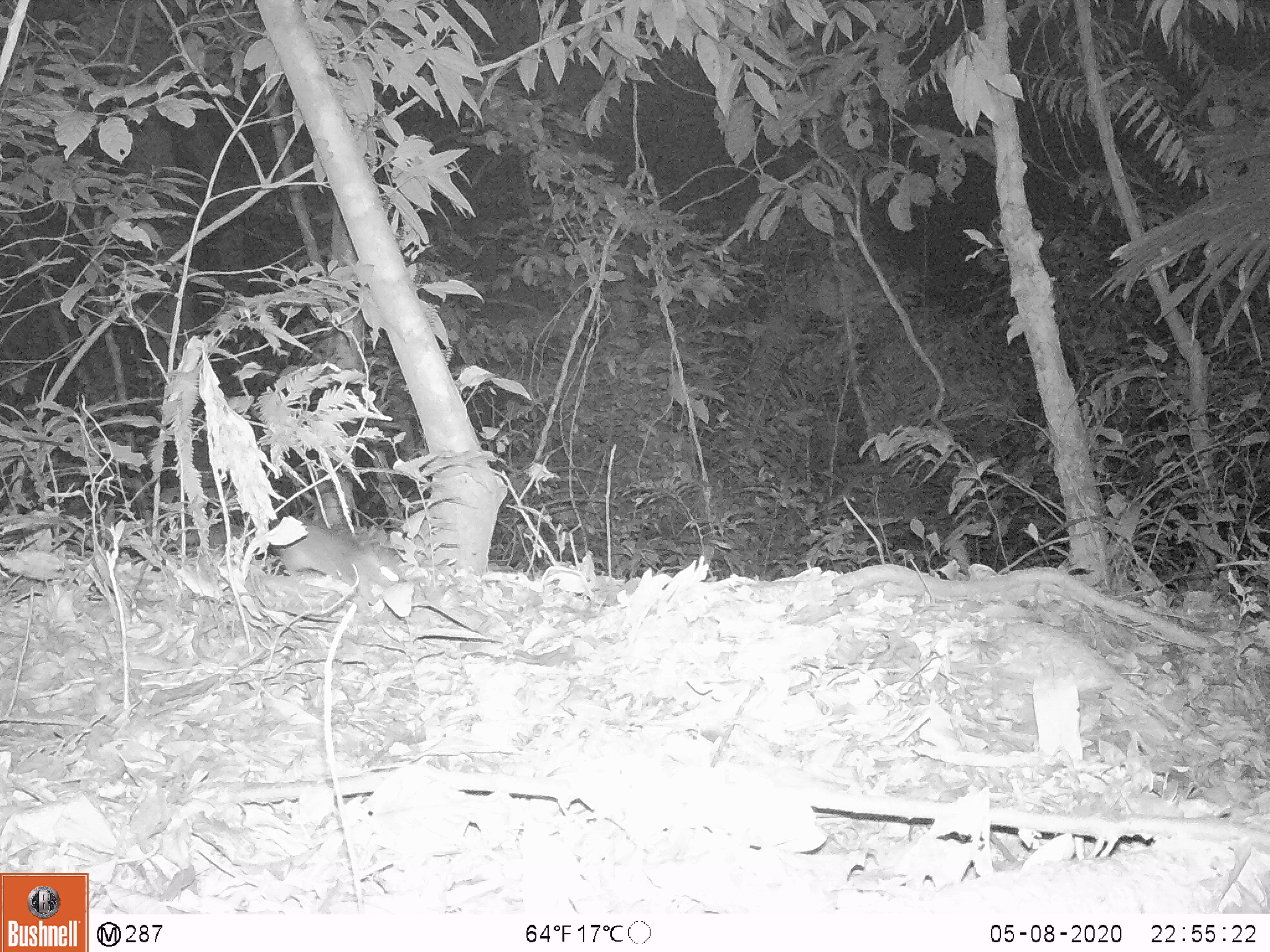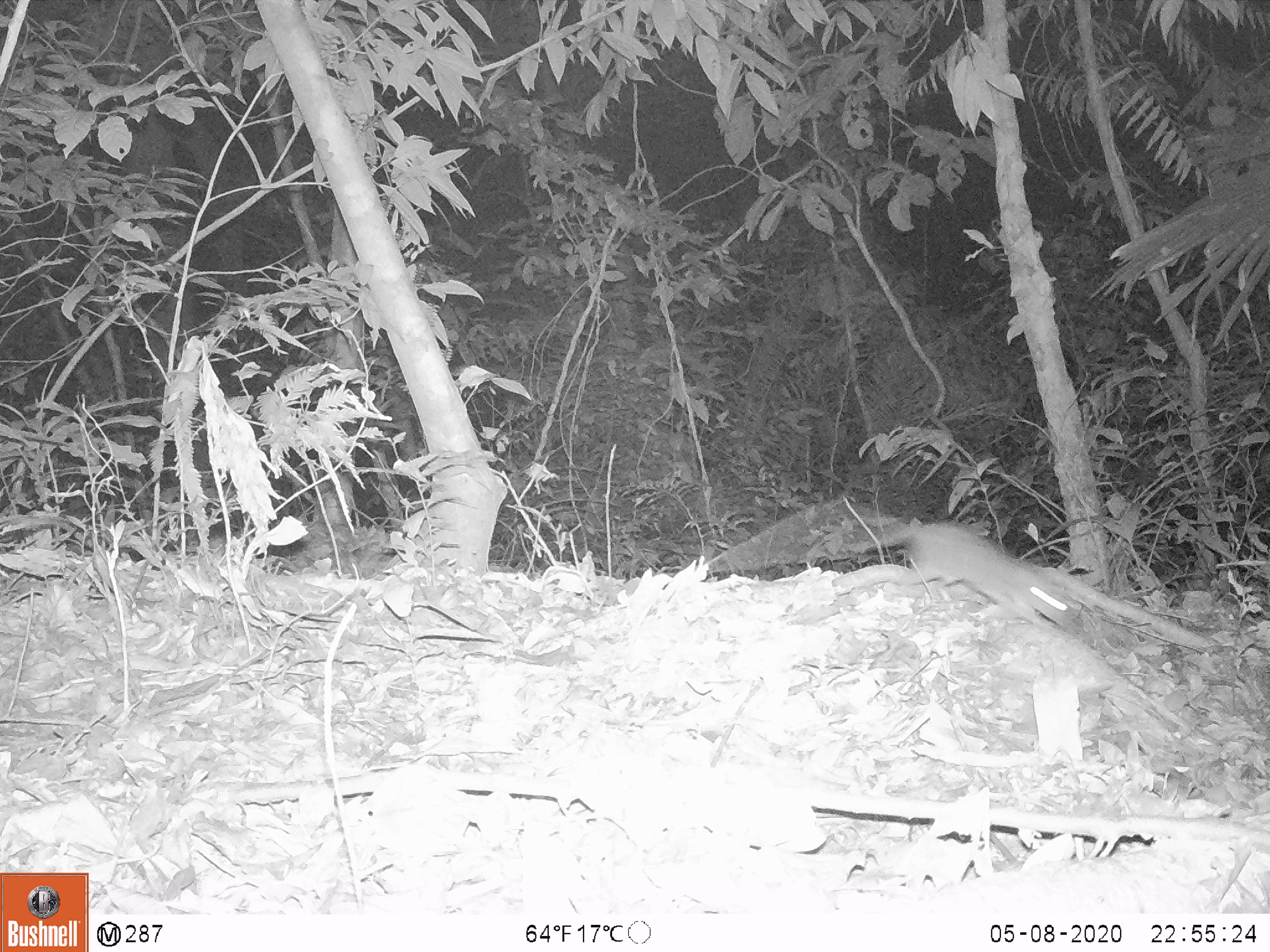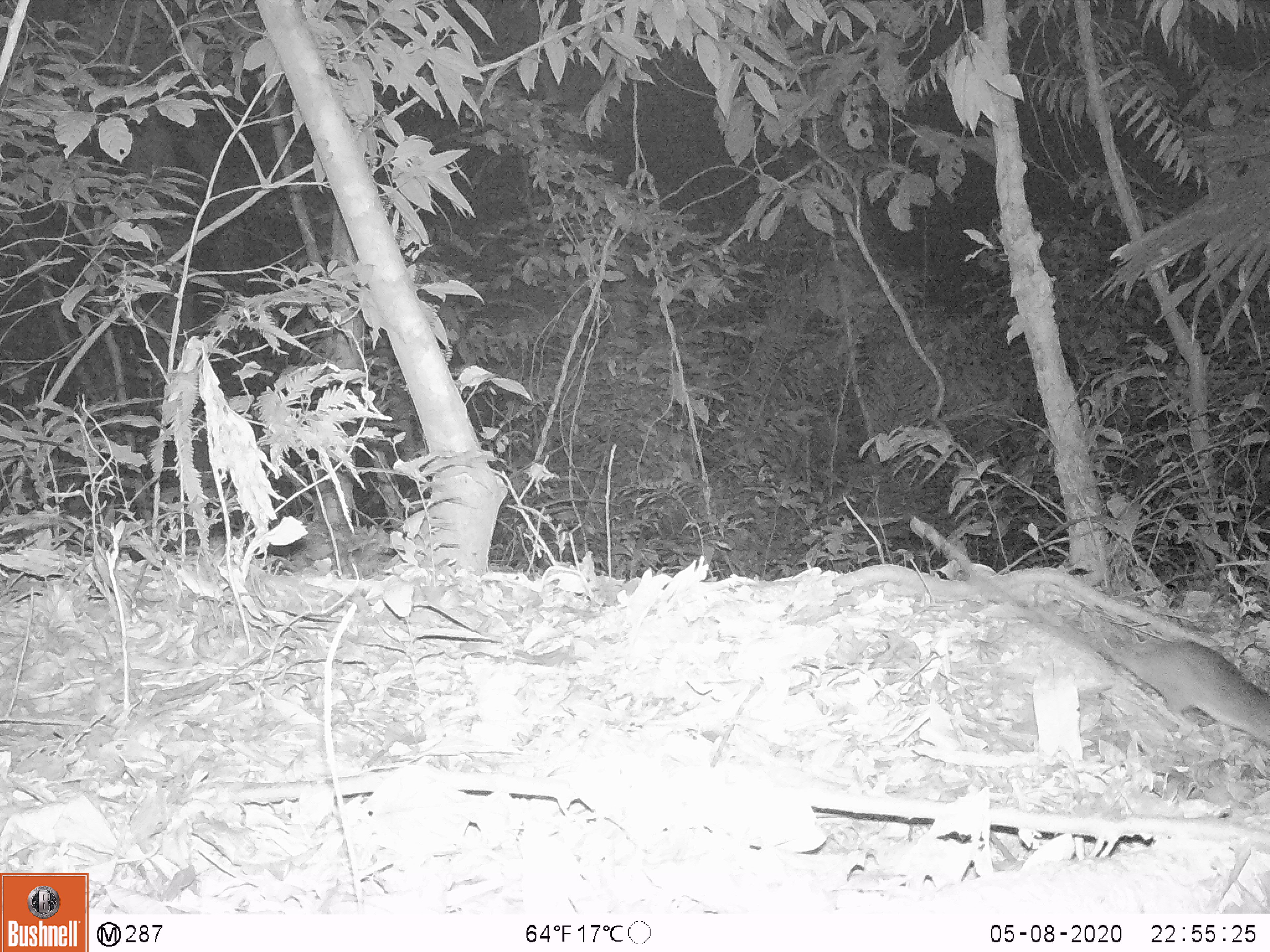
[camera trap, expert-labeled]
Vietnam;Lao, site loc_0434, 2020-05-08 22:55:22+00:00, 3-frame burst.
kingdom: Animalia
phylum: Chordata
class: Mammalia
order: Rodentia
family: Muridae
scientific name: Muridae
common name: old-world mice and rats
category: unidentified murid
Unidentified murid (old-world mice and rats) (Muridae). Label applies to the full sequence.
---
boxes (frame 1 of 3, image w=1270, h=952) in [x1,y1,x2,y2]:
unidentified murid: [175,515,401,607]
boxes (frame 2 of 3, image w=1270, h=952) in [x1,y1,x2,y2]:
unidentified murid: [842,523,1070,630]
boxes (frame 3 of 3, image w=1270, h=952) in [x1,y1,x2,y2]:
unidentified murid: [943,540,1270,748]